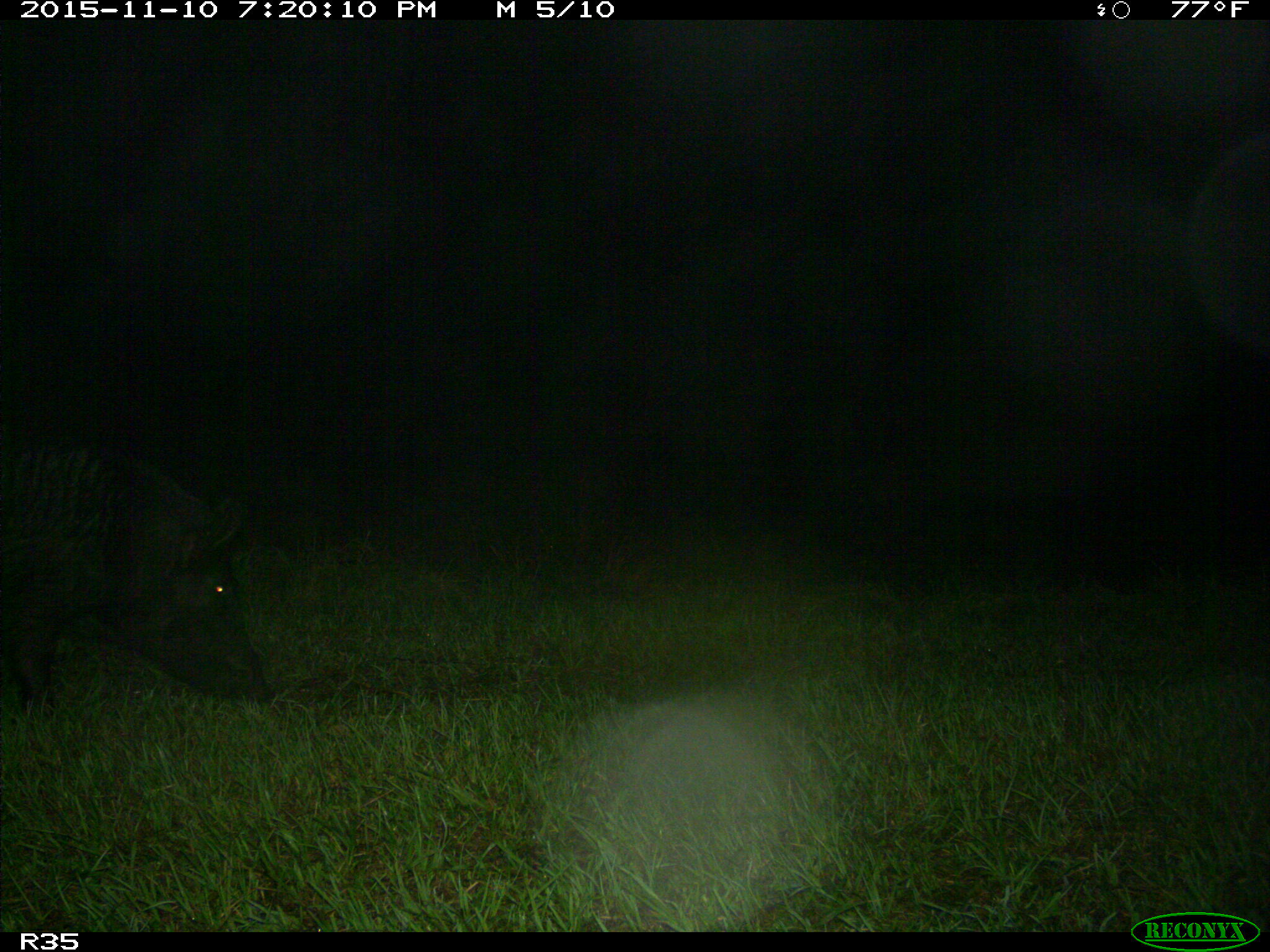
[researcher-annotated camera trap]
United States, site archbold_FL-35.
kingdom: Animalia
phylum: Chordata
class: Mammalia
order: Artiodactyla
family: Suidae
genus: Sus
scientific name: Sus scrofa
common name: wild boar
Sus scrofa (wild boar).